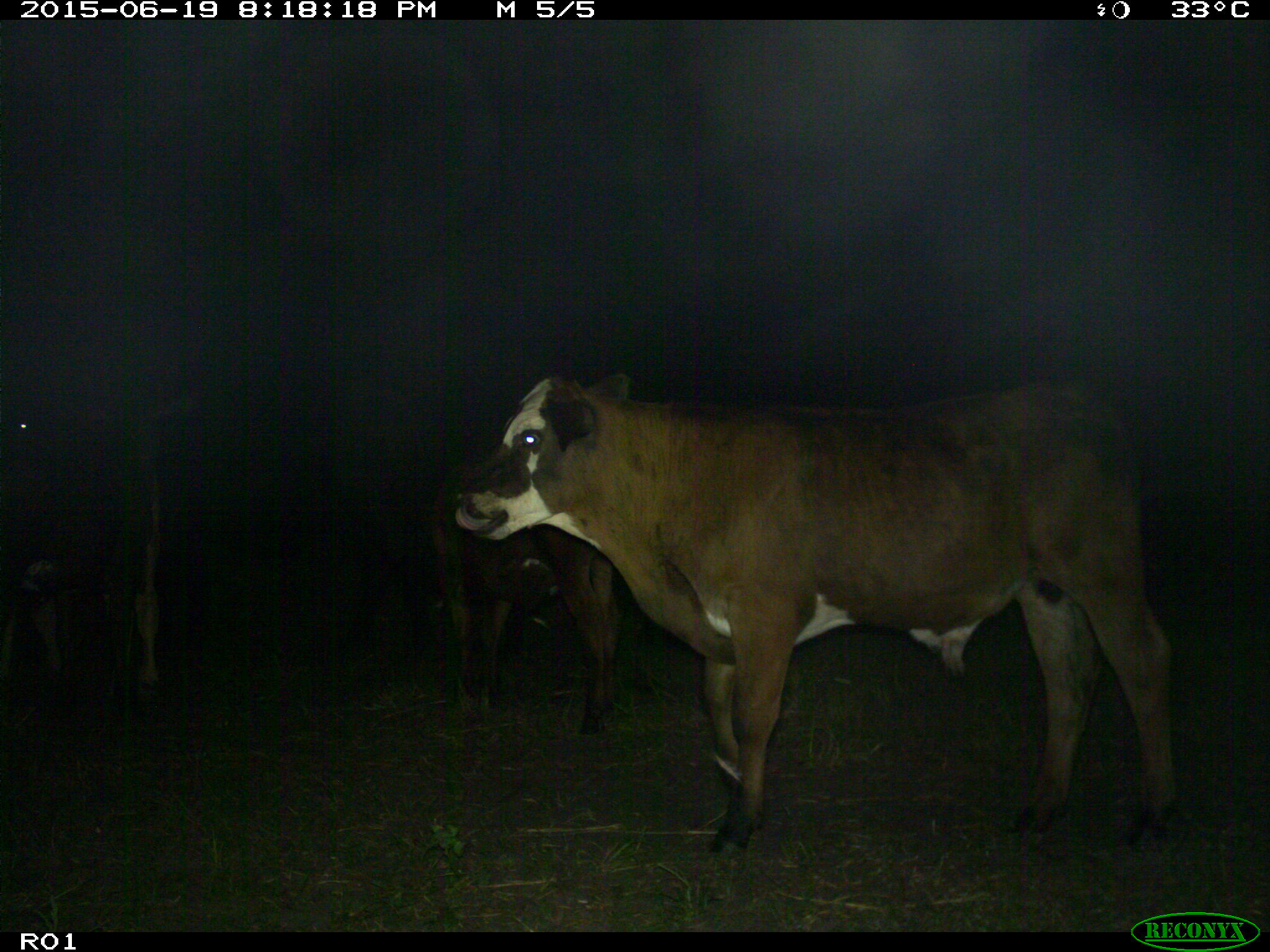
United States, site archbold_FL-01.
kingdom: Animalia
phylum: Chordata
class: Mammalia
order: Artiodactyla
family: Bovidae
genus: Bos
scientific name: Bos taurus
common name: domestic cow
Bos taurus (domestic cow).